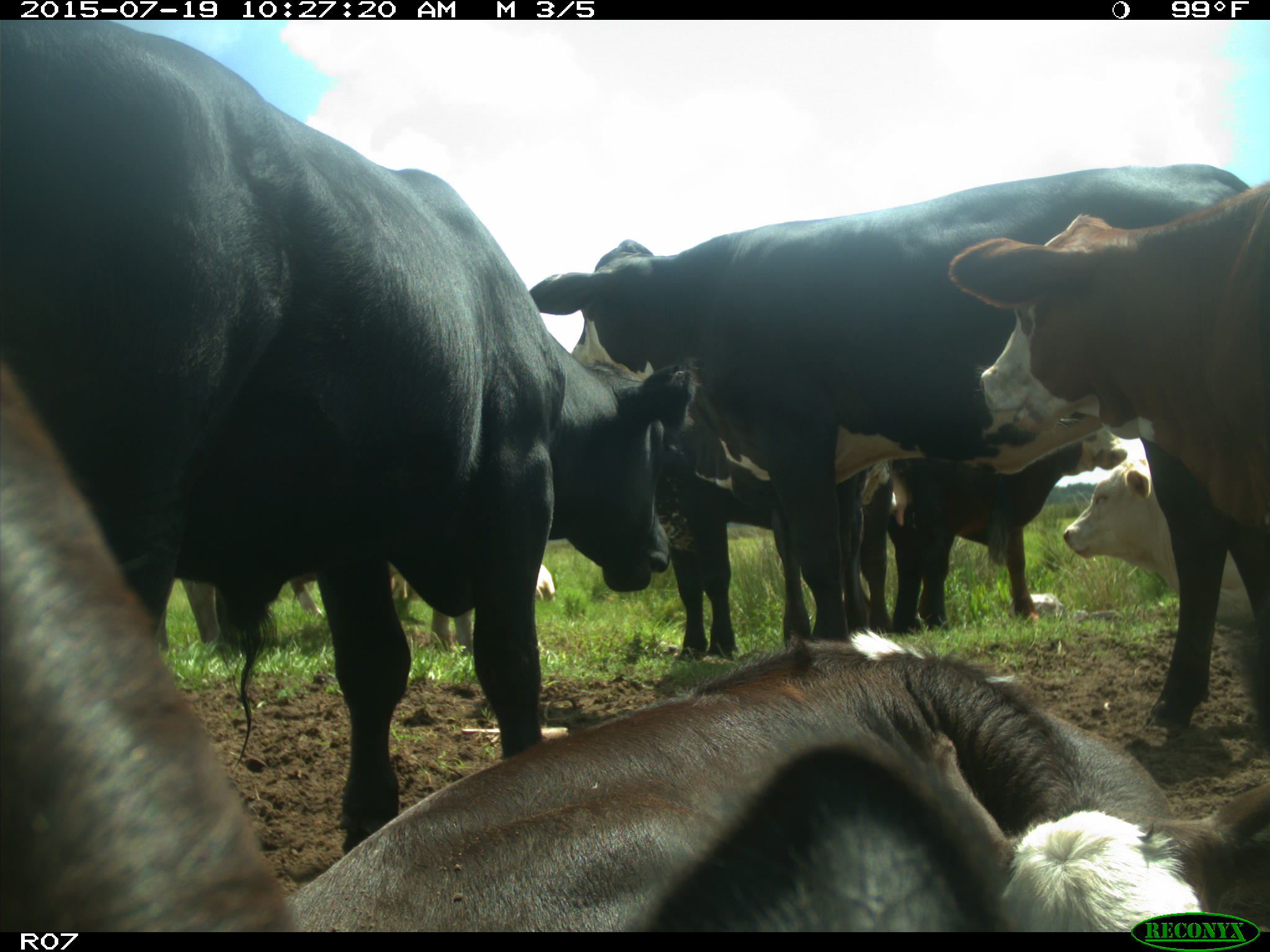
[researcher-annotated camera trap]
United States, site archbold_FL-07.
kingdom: Animalia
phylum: Chordata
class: Mammalia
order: Artiodactyla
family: Bovidae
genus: Bos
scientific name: Bos taurus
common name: domestic cow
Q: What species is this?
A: Bos taurus (domestic cow).